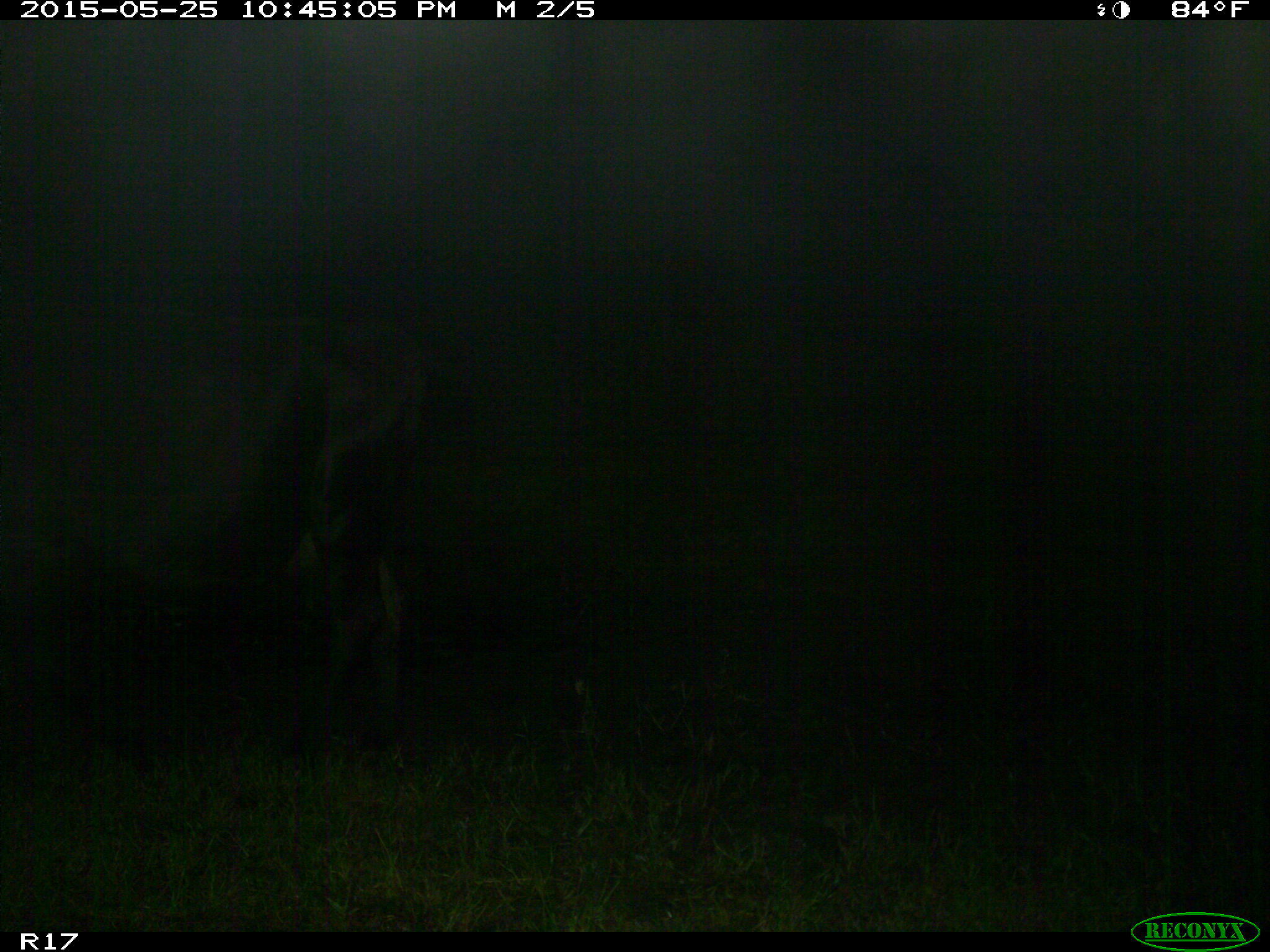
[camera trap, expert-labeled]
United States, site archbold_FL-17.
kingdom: Animalia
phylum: Chordata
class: Mammalia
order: Artiodactyla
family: Bovidae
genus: Bos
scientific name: Bos taurus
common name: domestic cow